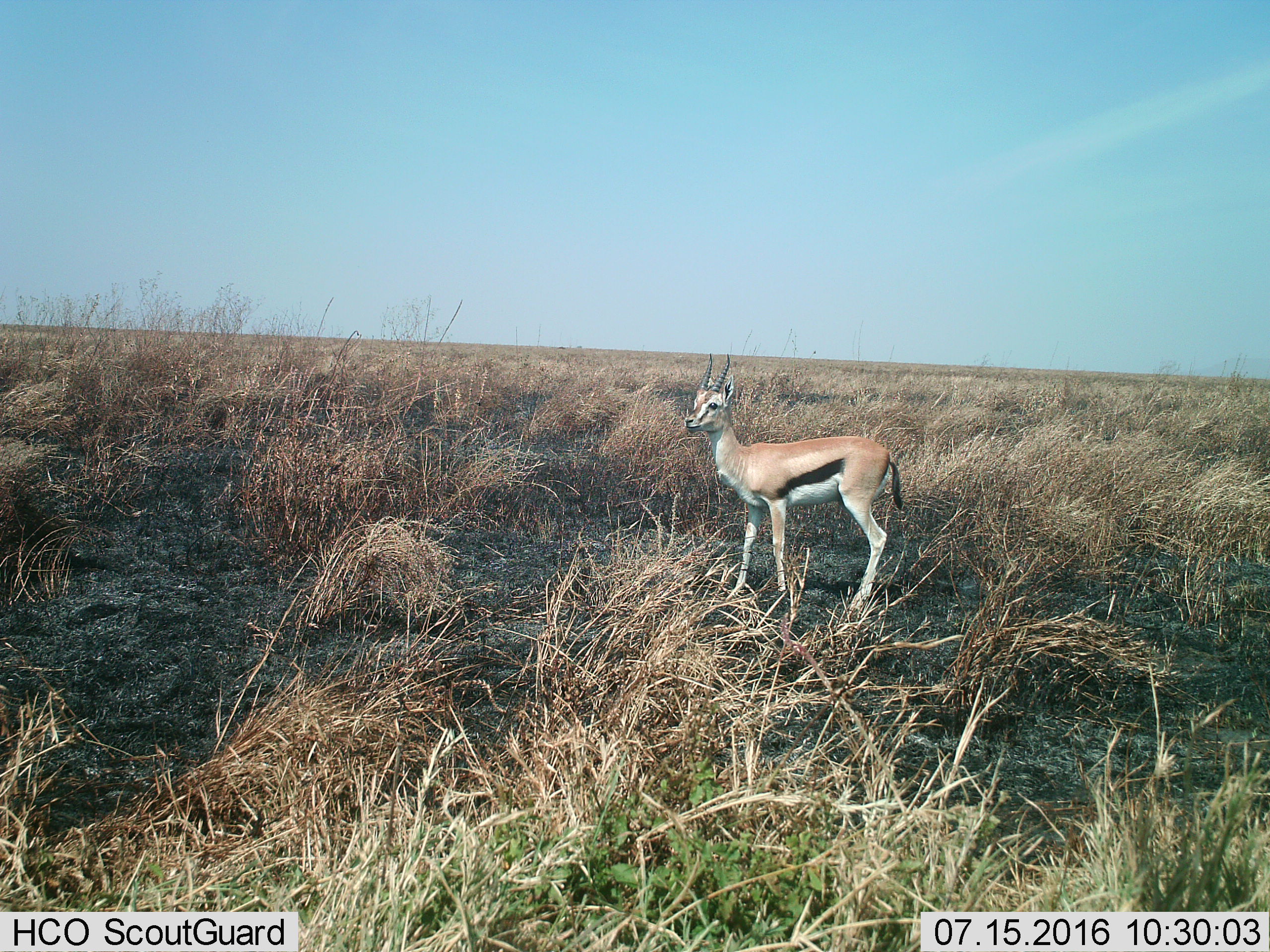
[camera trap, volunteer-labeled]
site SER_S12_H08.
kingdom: Animalia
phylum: Chordata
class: Mammalia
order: Artiodactyla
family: Bovidae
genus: Eudorcas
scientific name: Eudorcas thomsonii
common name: thomson's gazelle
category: gazellethomsons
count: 1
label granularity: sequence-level